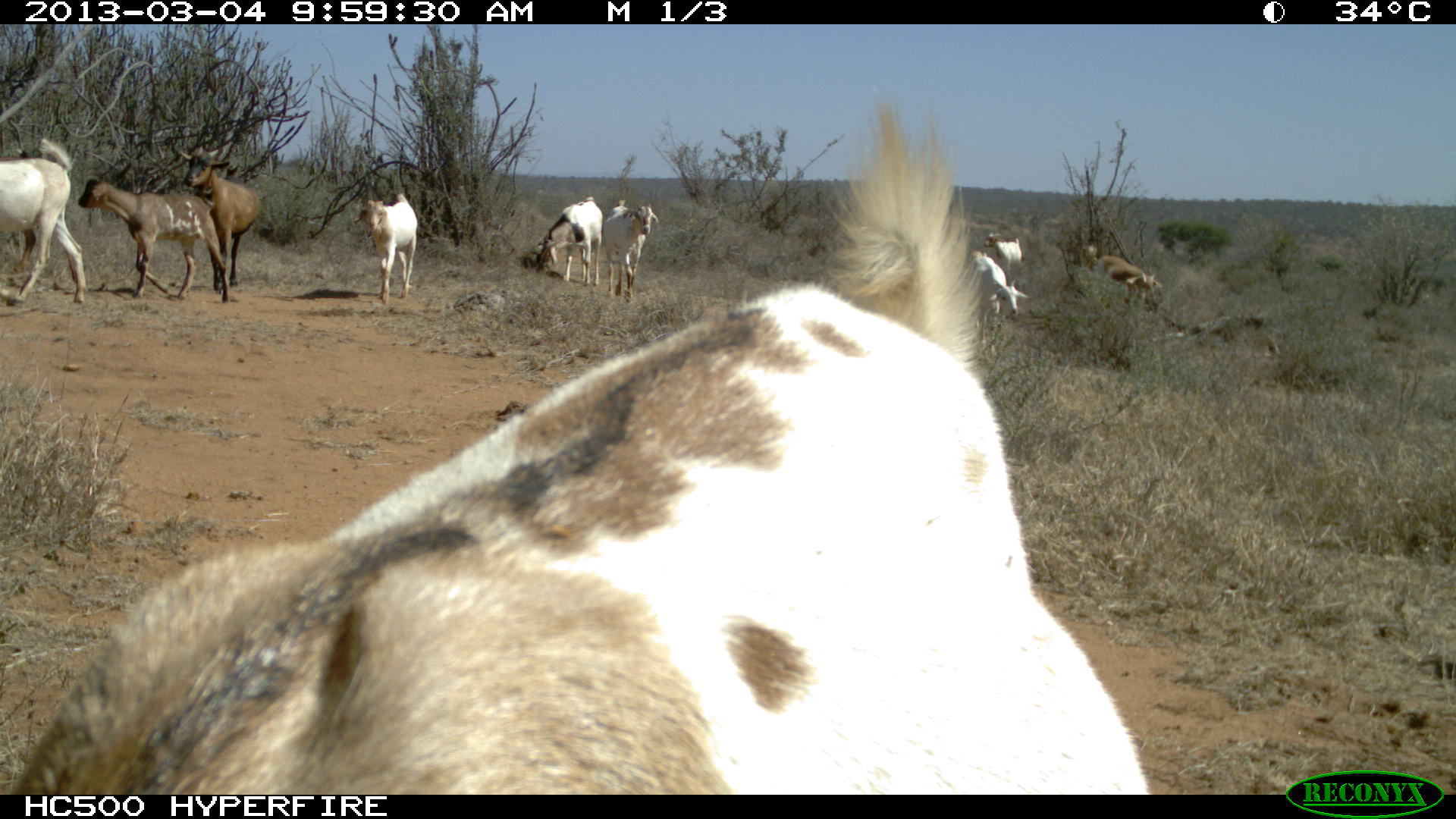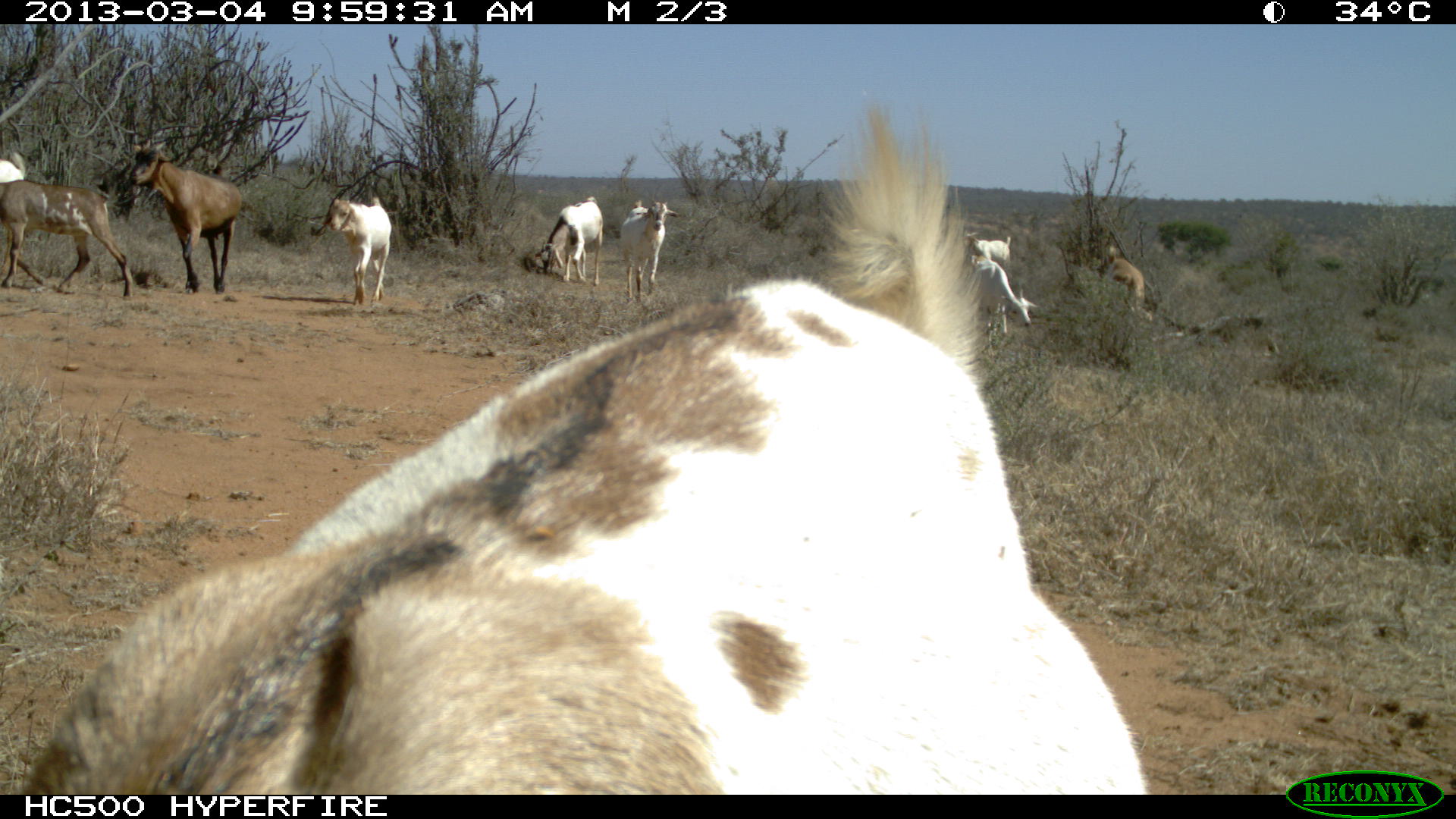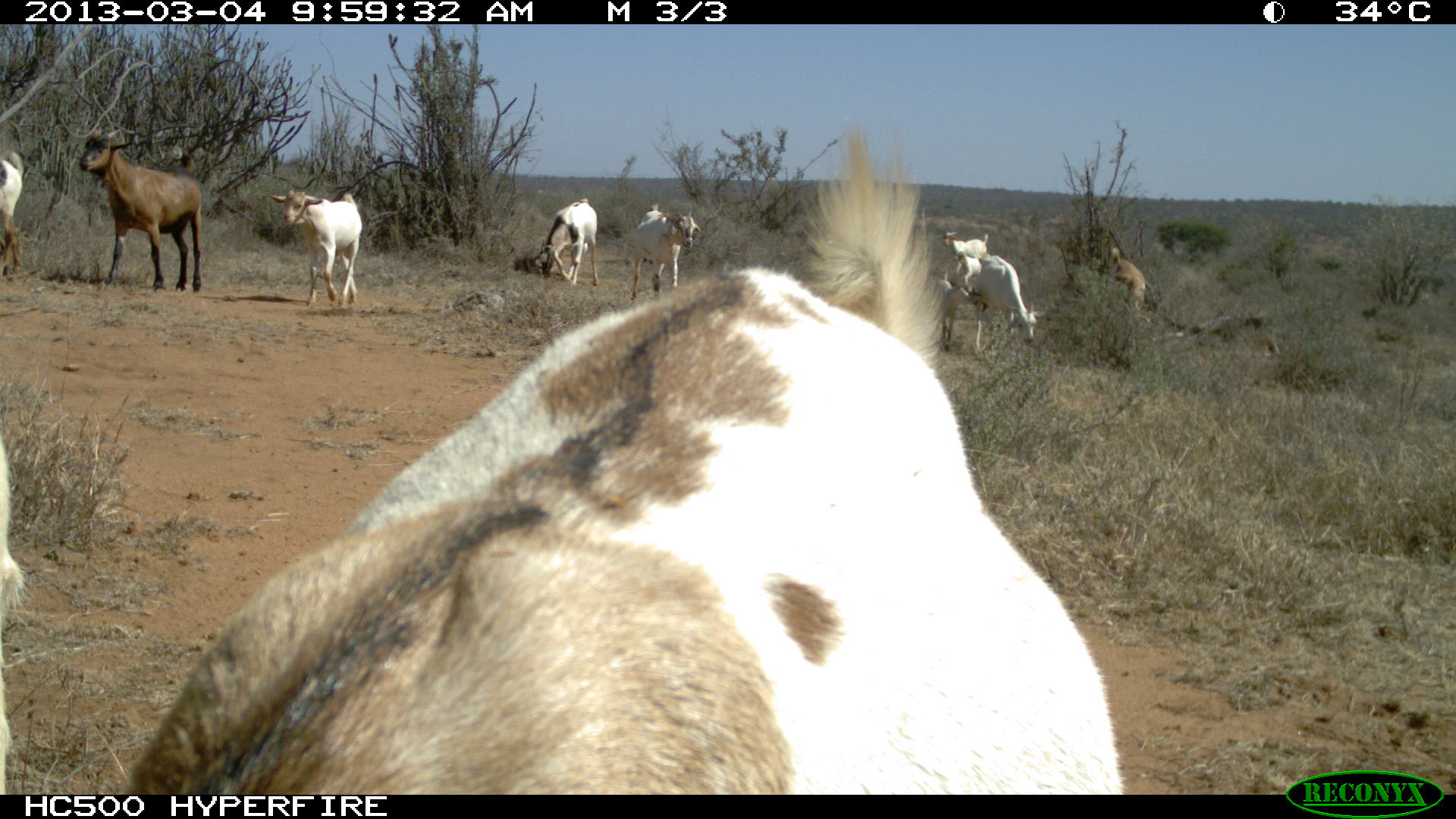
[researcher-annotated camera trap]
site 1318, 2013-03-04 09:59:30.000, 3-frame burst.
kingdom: Animalia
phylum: Chordata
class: Mammalia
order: Artiodactyla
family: Bovidae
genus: Capra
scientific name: Capra aegagrus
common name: wild goat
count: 16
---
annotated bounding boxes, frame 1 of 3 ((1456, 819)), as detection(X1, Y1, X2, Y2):
capra aegagrus: detection(8, 100, 1150, 795); detection(76, 177, 230, 305); detection(0, 139, 85, 302); detection(175, 140, 258, 294); detection(524, 196, 602, 287); detection(354, 192, 416, 304); detection(969, 251, 1031, 347); detection(602, 199, 658, 303); detection(1085, 245, 1161, 307); detection(982, 231, 1023, 281)